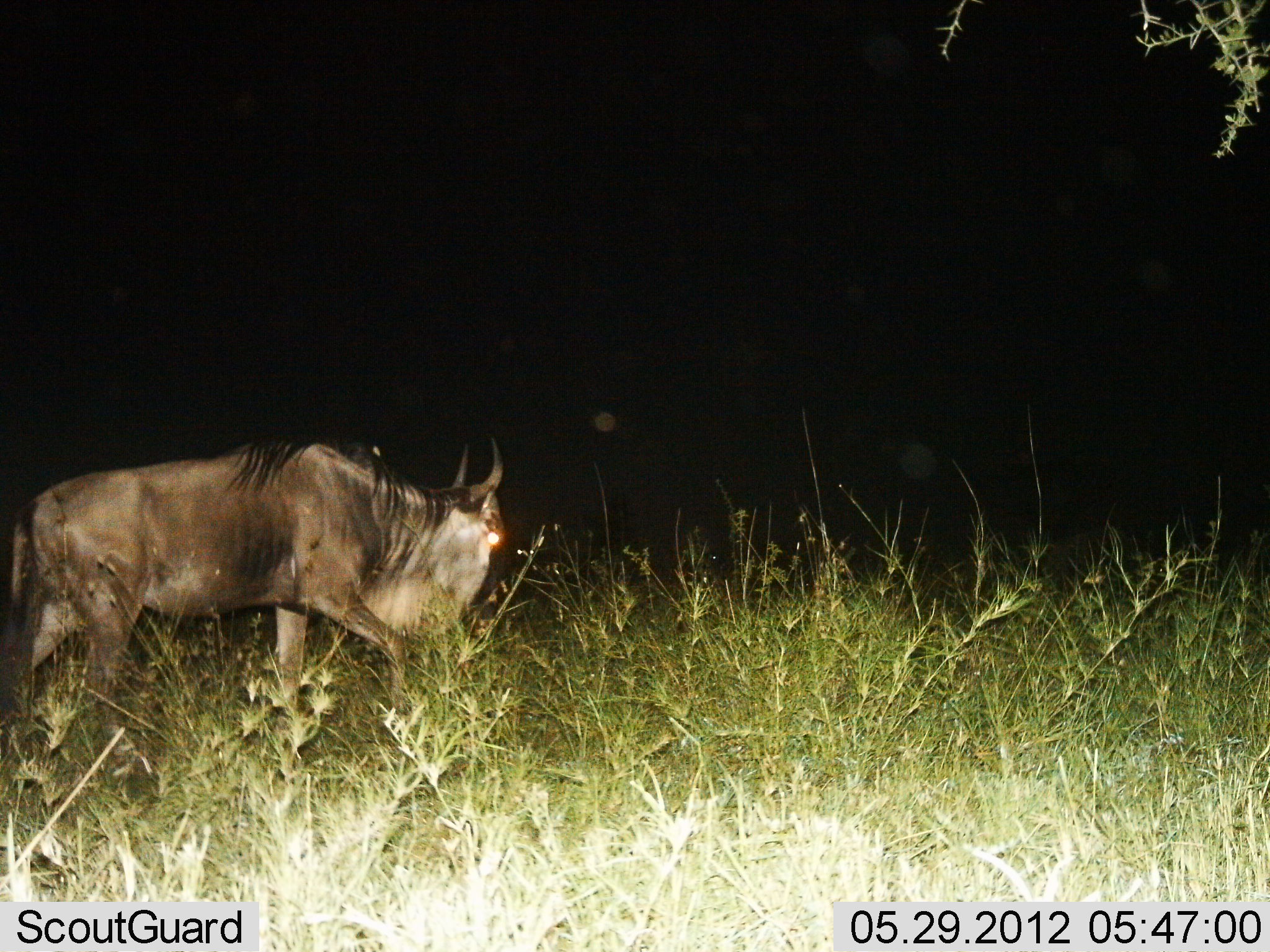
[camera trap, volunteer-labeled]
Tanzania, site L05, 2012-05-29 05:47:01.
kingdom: Animalia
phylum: Chordata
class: Mammalia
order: Artiodactyla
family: Bovidae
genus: Connochaetes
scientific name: Connochaetes taurinus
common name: blue wildebeest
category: wildebeest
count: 1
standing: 20%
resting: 0%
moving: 70%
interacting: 0%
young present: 0%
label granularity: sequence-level